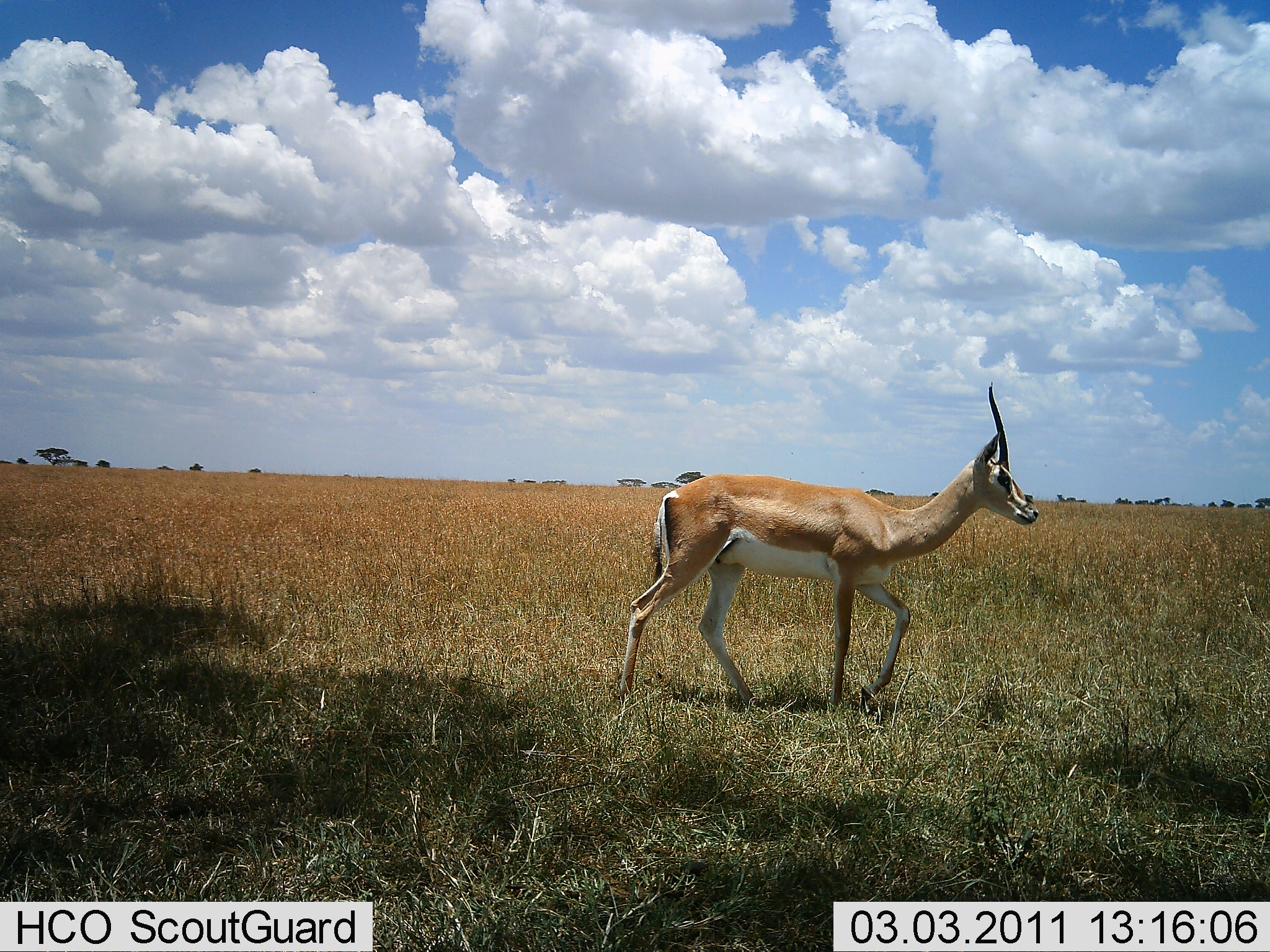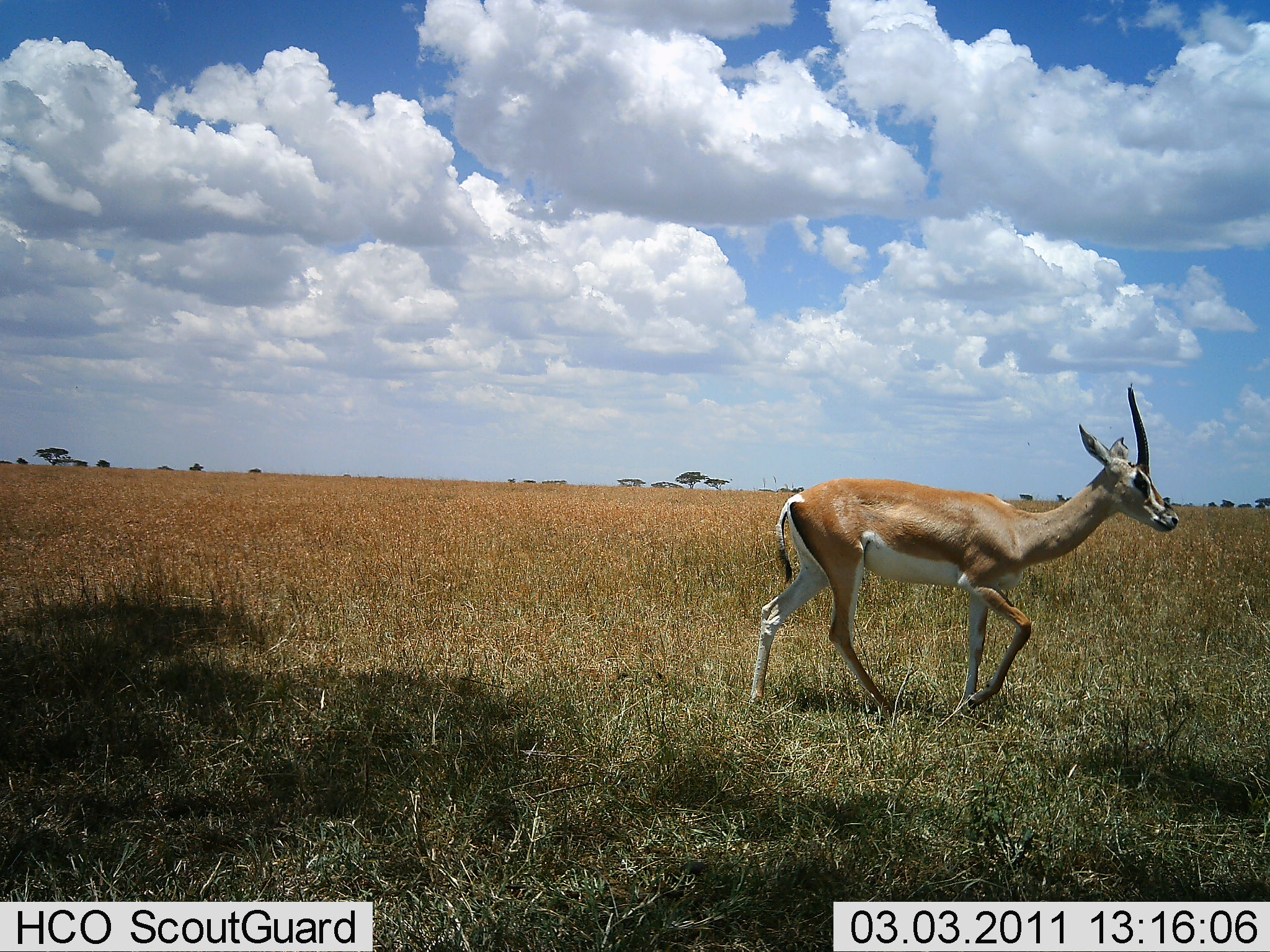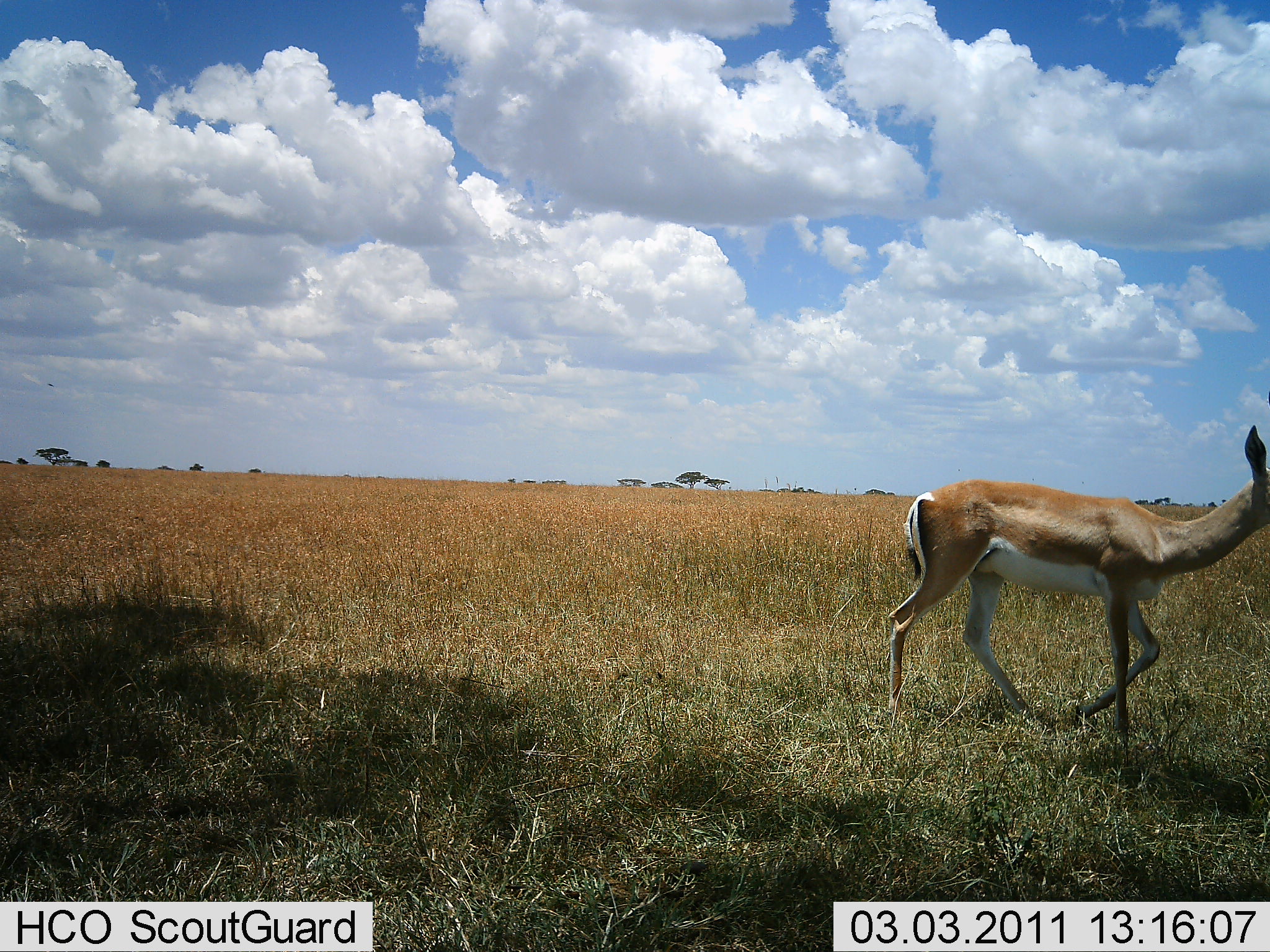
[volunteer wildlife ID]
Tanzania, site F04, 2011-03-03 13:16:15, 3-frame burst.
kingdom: Animalia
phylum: Chordata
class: Mammalia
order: Artiodactyla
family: Bovidae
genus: Nanger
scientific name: Nanger granti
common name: grant's gazelle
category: gazellegrants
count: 1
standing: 0%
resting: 0%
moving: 100%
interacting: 0%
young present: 0%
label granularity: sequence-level